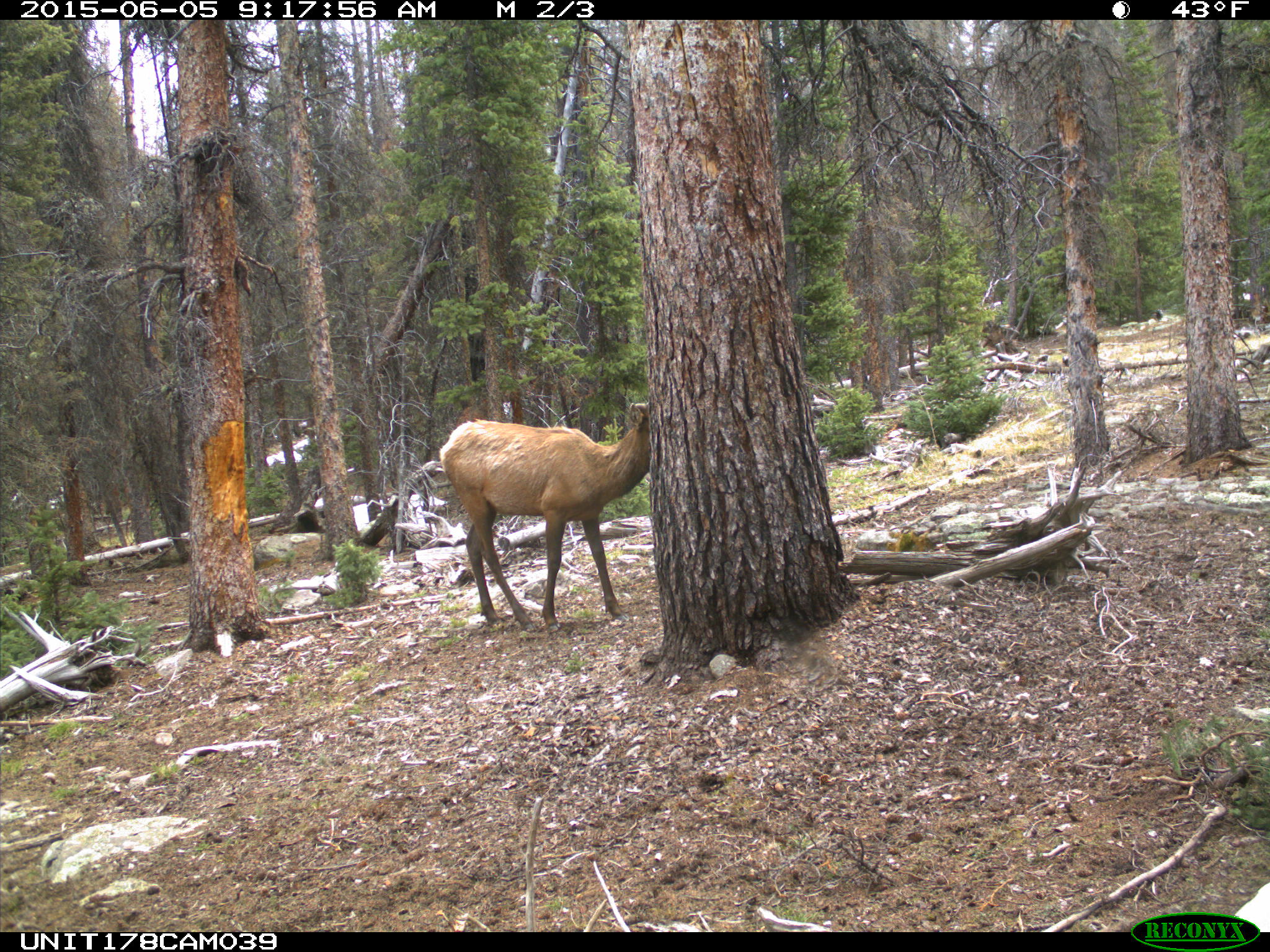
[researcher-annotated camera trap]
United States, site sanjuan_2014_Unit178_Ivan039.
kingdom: Animalia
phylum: Chordata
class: Mammalia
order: Artiodactyla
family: Cervidae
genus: Cervus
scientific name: Cervus elaphus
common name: red deer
Cervus elaphus (red deer).